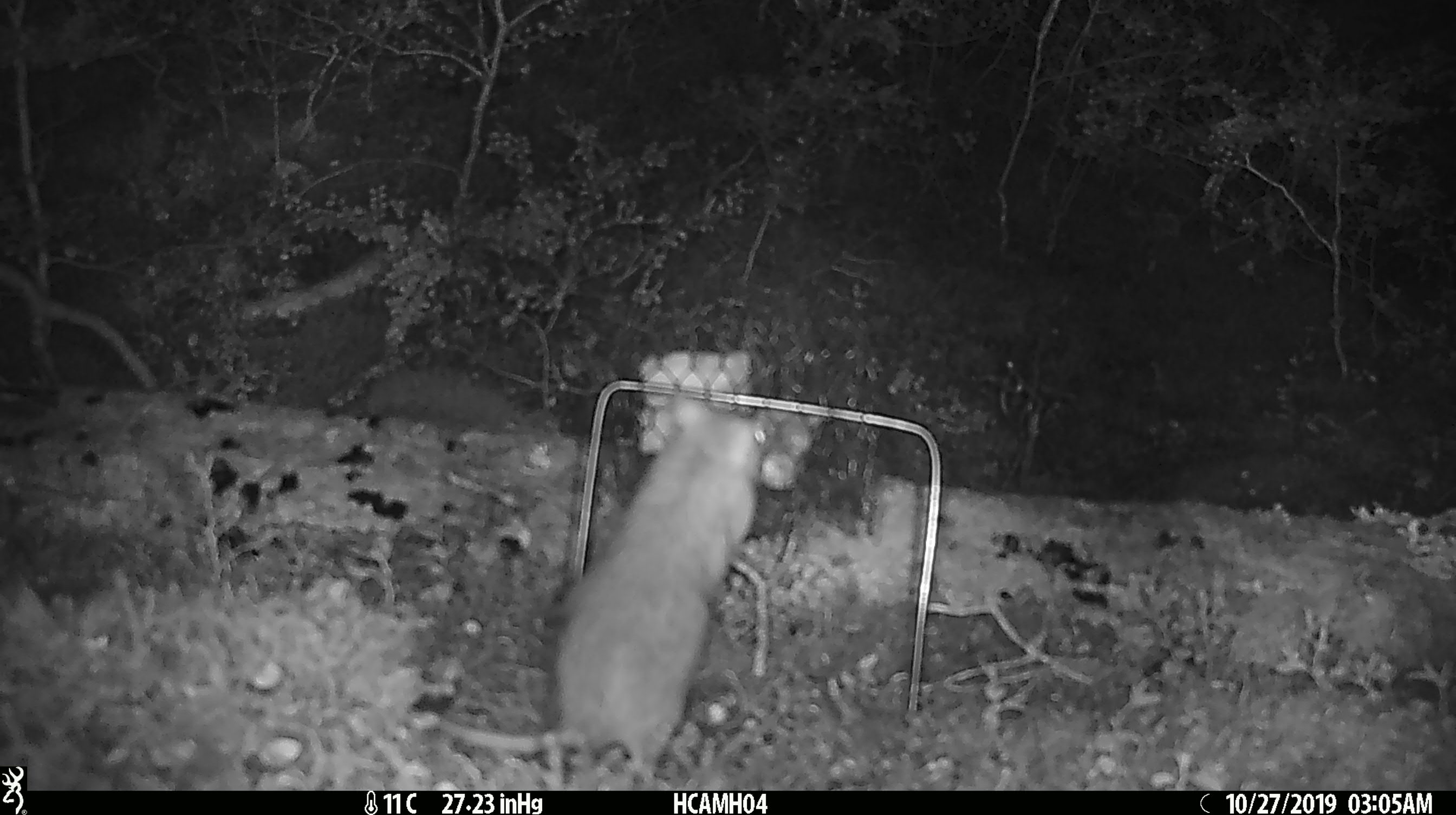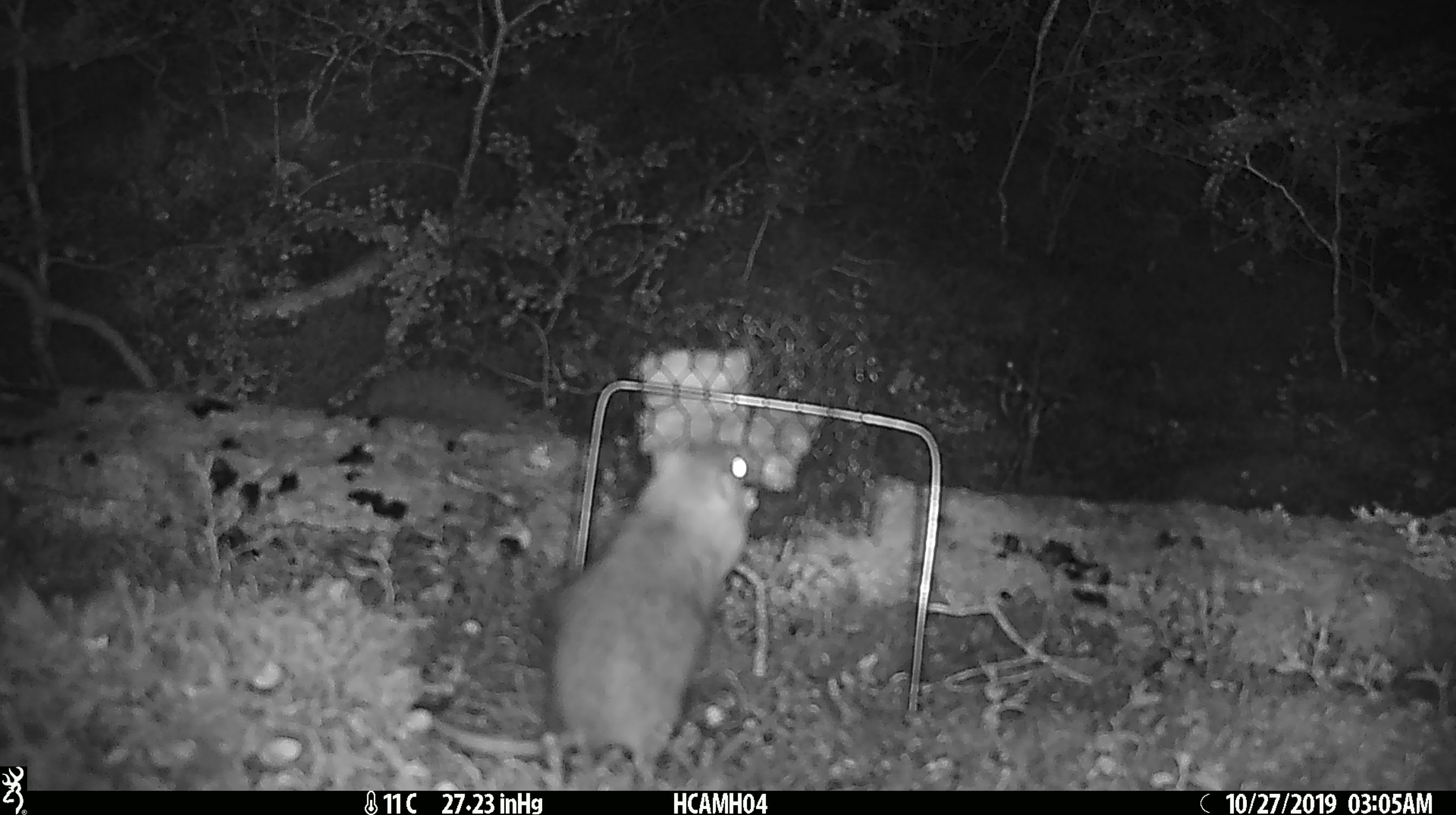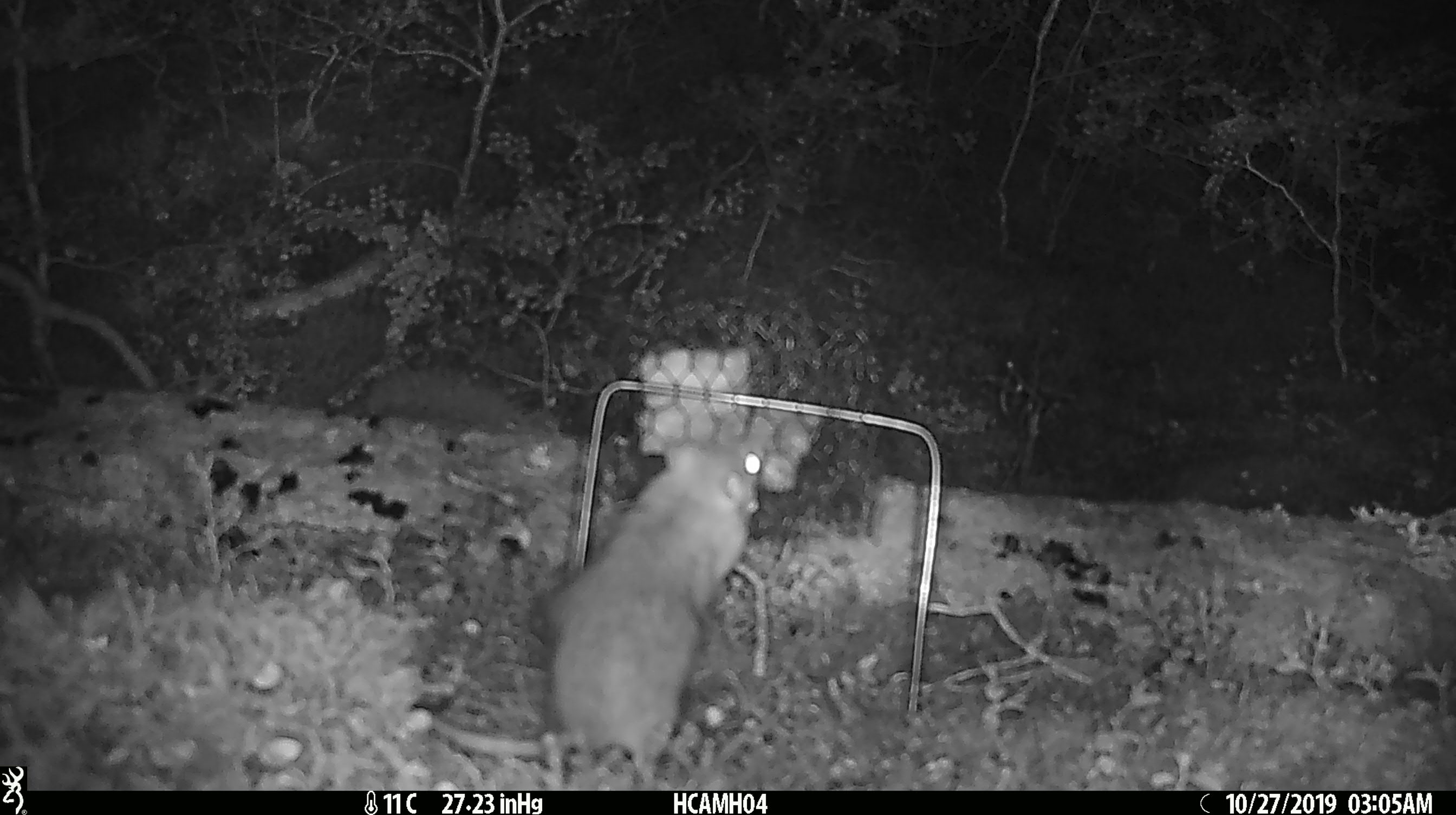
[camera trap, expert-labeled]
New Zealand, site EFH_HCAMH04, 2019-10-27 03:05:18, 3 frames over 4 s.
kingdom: Animalia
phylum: Chordata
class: Mammalia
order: Rodentia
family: Muridae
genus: Rattus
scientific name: Rattus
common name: rat